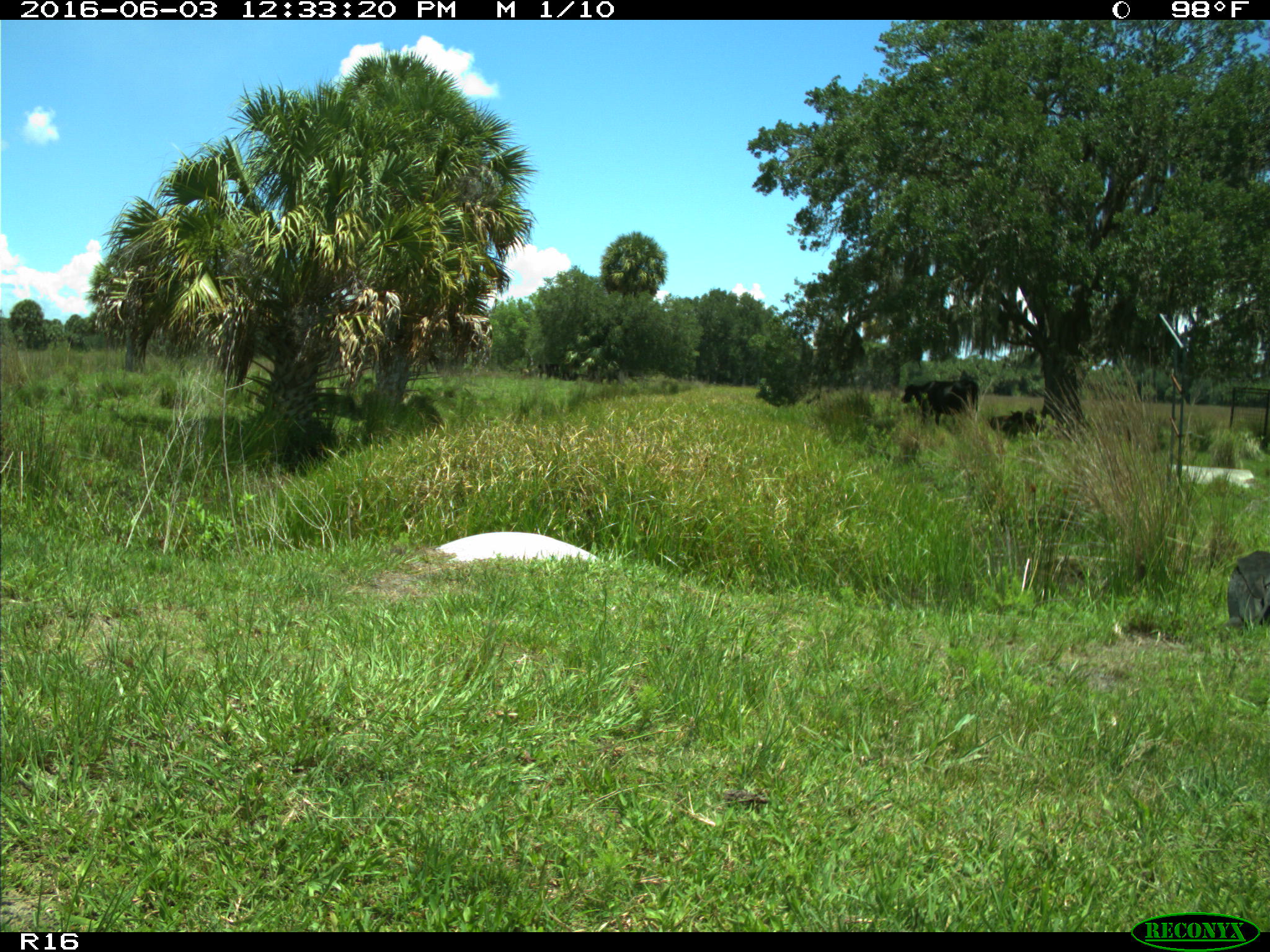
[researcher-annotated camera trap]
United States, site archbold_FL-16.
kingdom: Animalia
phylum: Chordata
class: Mammalia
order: Artiodactyla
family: Bovidae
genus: Bos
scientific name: Bos taurus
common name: domestic cow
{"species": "Bos taurus (domestic cow)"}